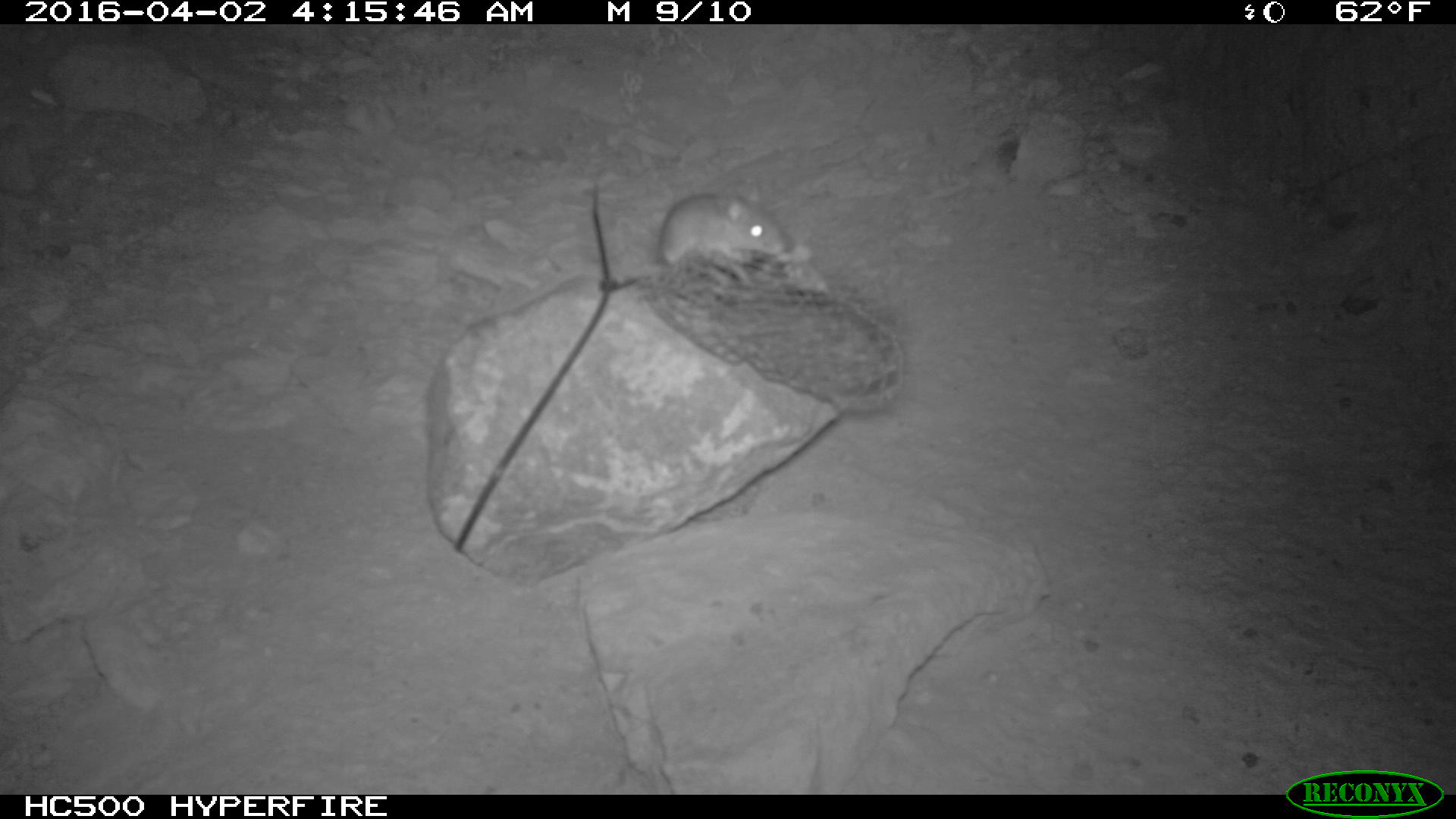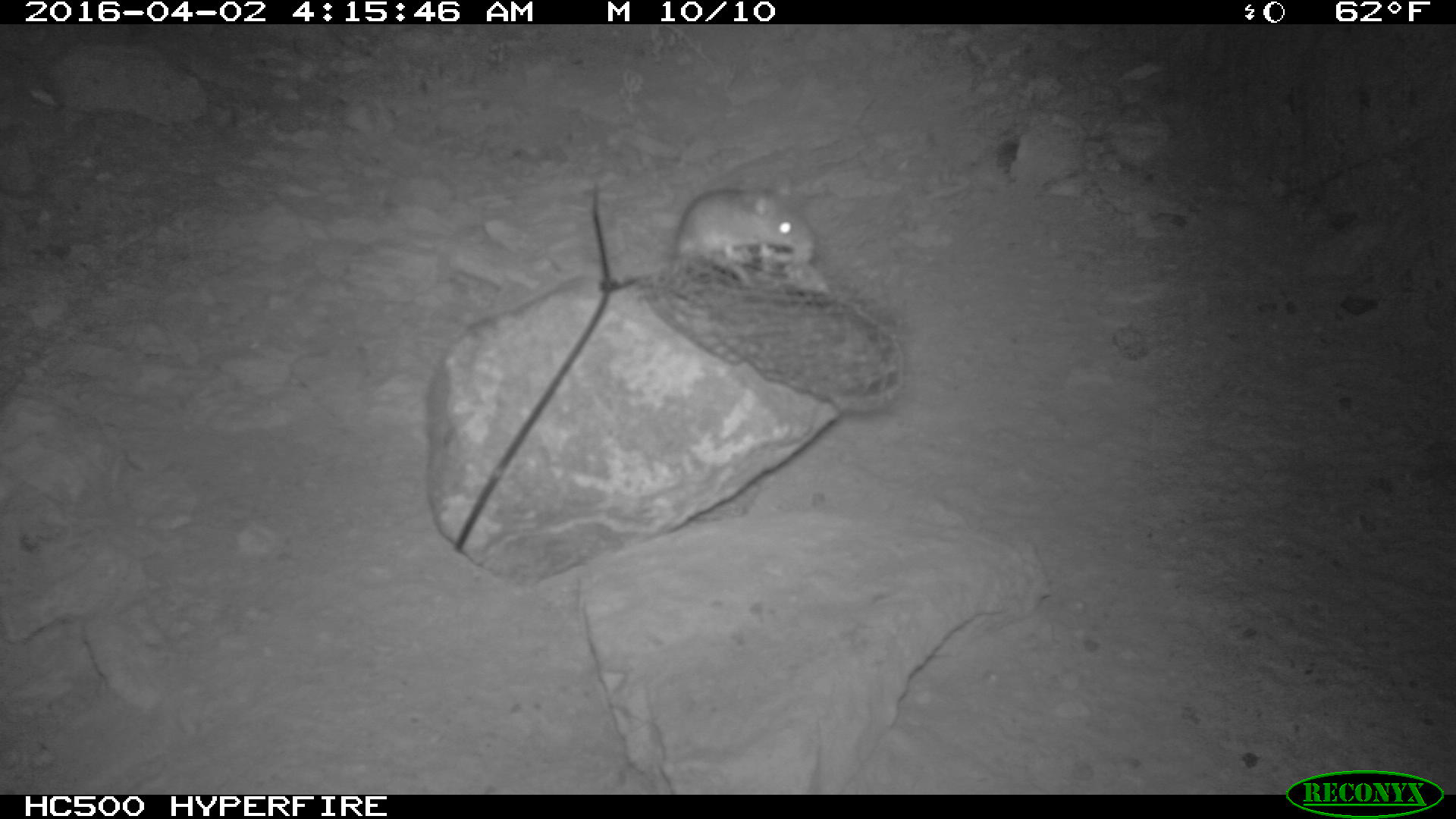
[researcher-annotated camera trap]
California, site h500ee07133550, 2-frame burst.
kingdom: Animalia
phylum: Chordata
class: Mammalia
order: Rodentia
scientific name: Rodentia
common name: rodent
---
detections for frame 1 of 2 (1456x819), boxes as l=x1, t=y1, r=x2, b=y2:
rodent: l=658, t=194, r=792, b=285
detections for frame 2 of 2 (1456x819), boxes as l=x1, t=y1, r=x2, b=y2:
rodent: l=672, t=173, r=833, b=297